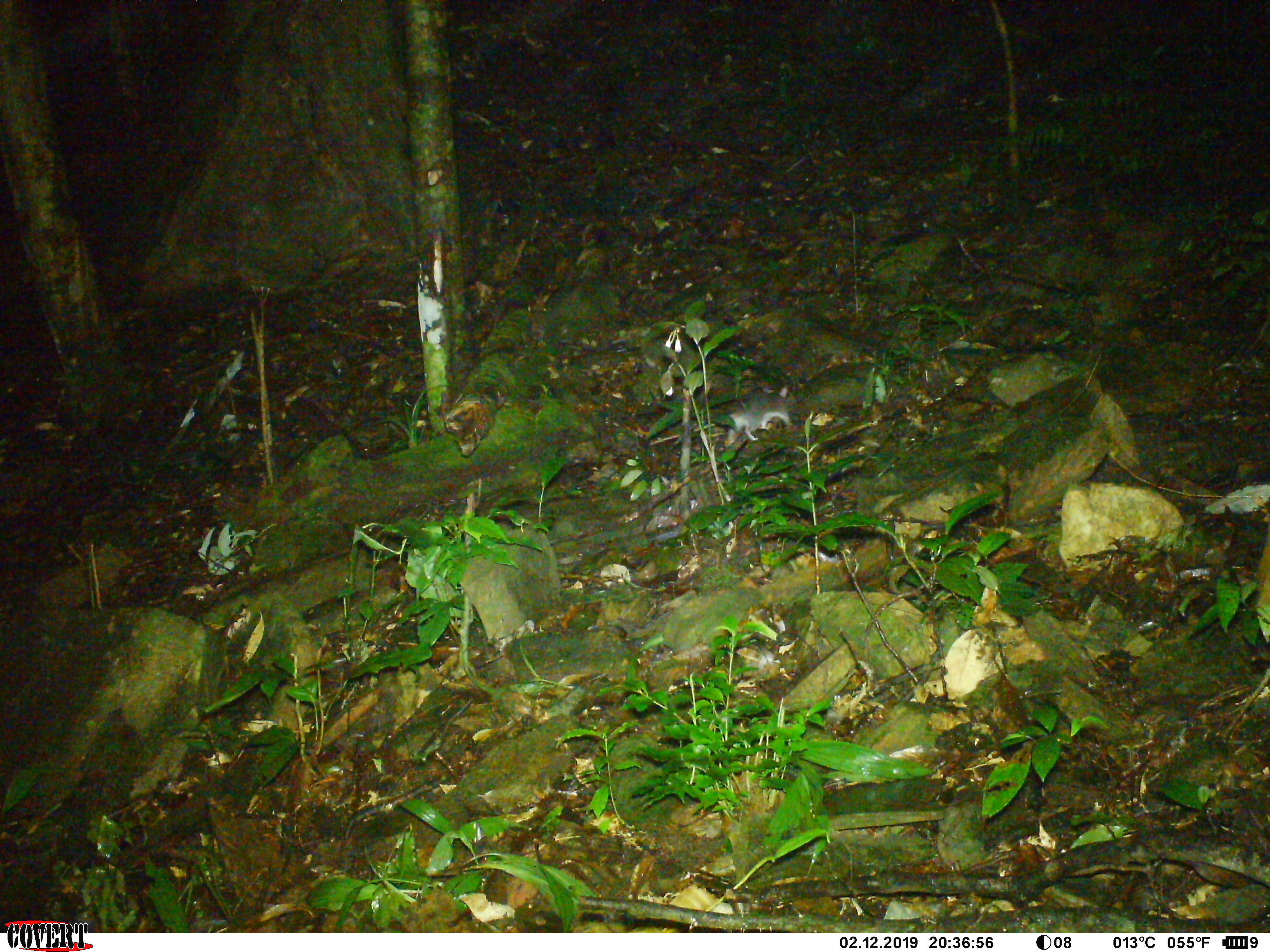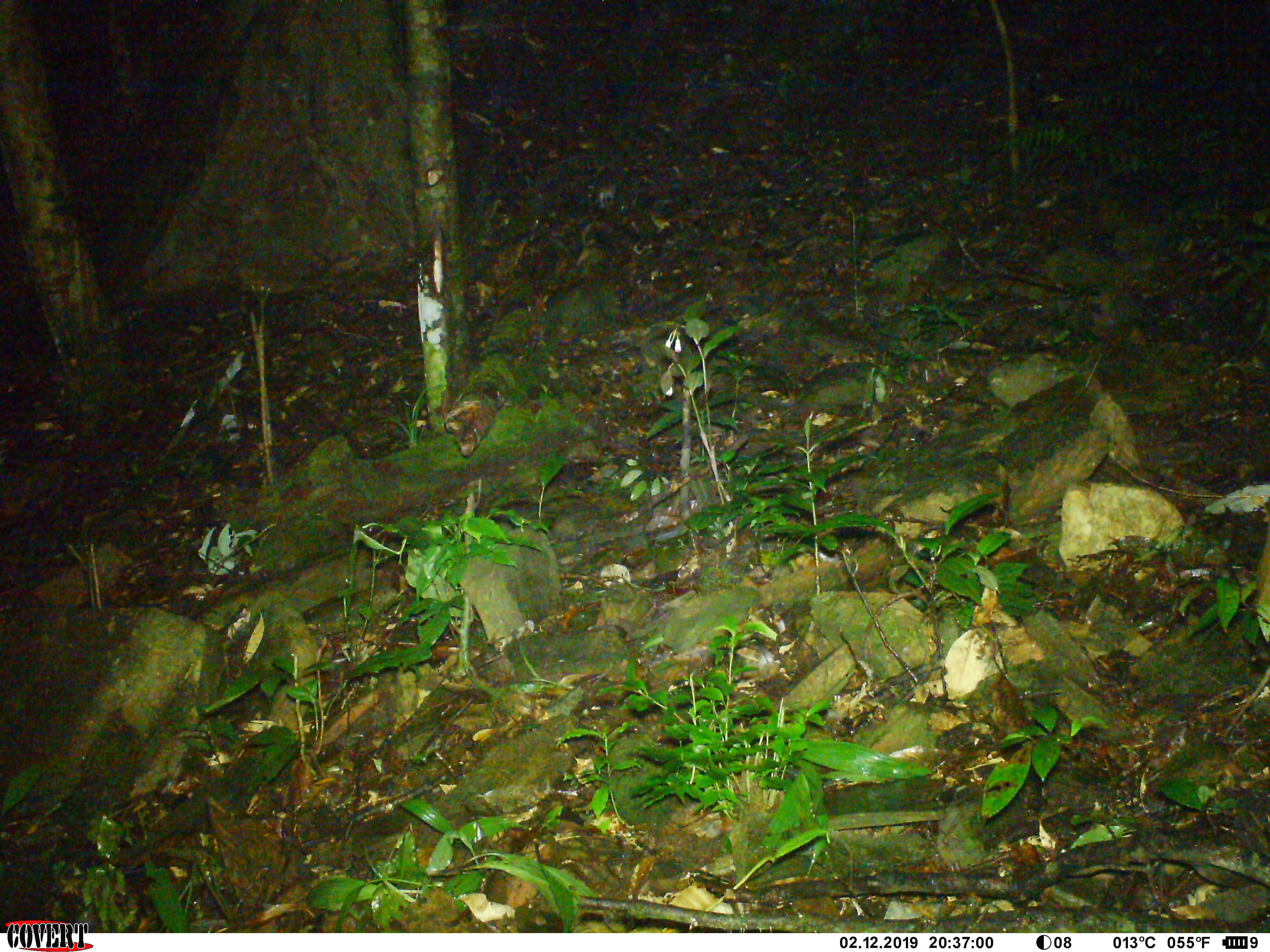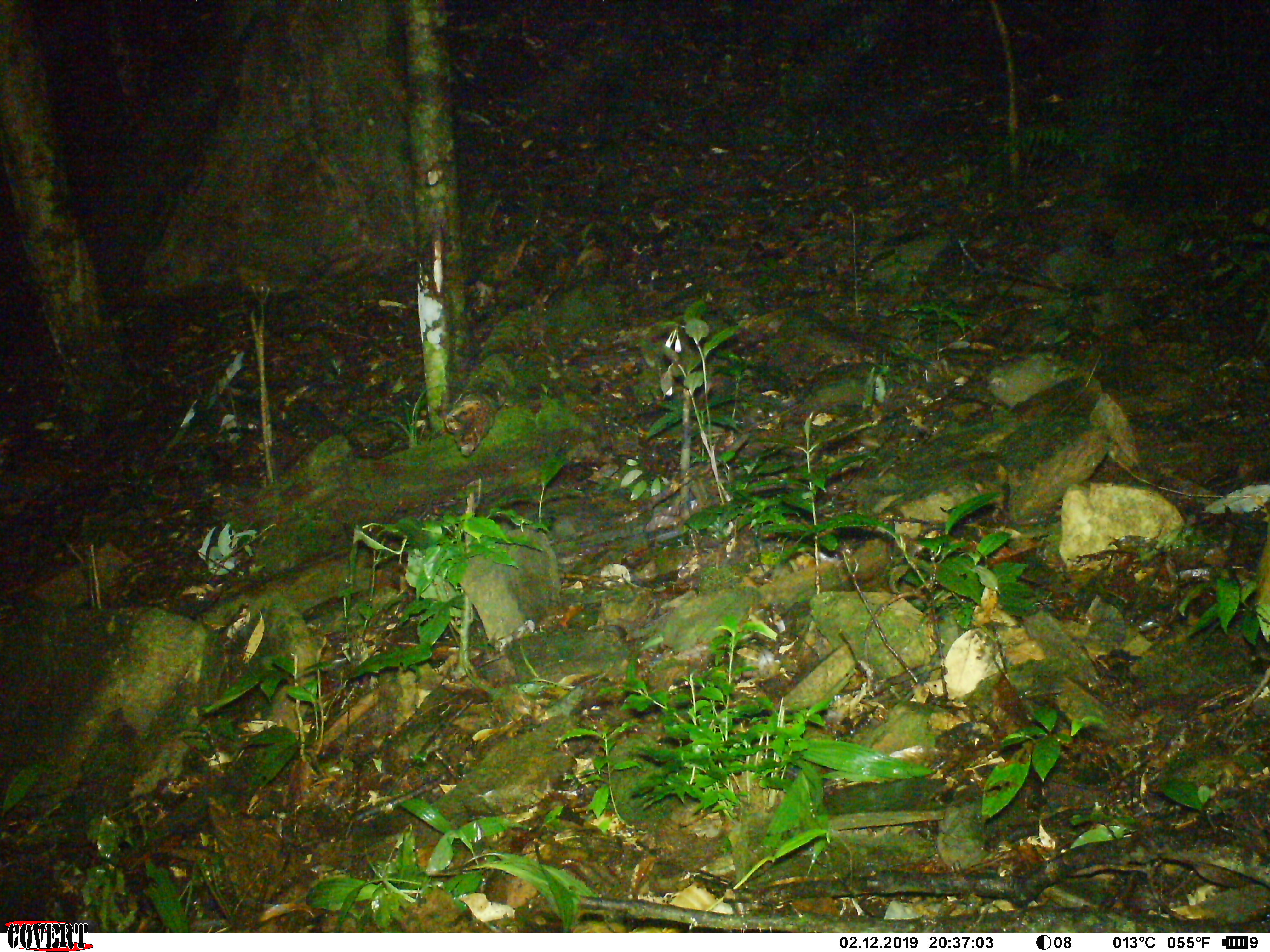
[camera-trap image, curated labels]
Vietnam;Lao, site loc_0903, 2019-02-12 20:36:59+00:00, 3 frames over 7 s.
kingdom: Animalia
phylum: Chordata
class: Mammalia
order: Rodentia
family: Muridae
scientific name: Muridae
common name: old-world mice and rats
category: unidentified murid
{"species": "unidentified murid (old-world mice and rats) (Muridae)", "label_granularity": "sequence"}